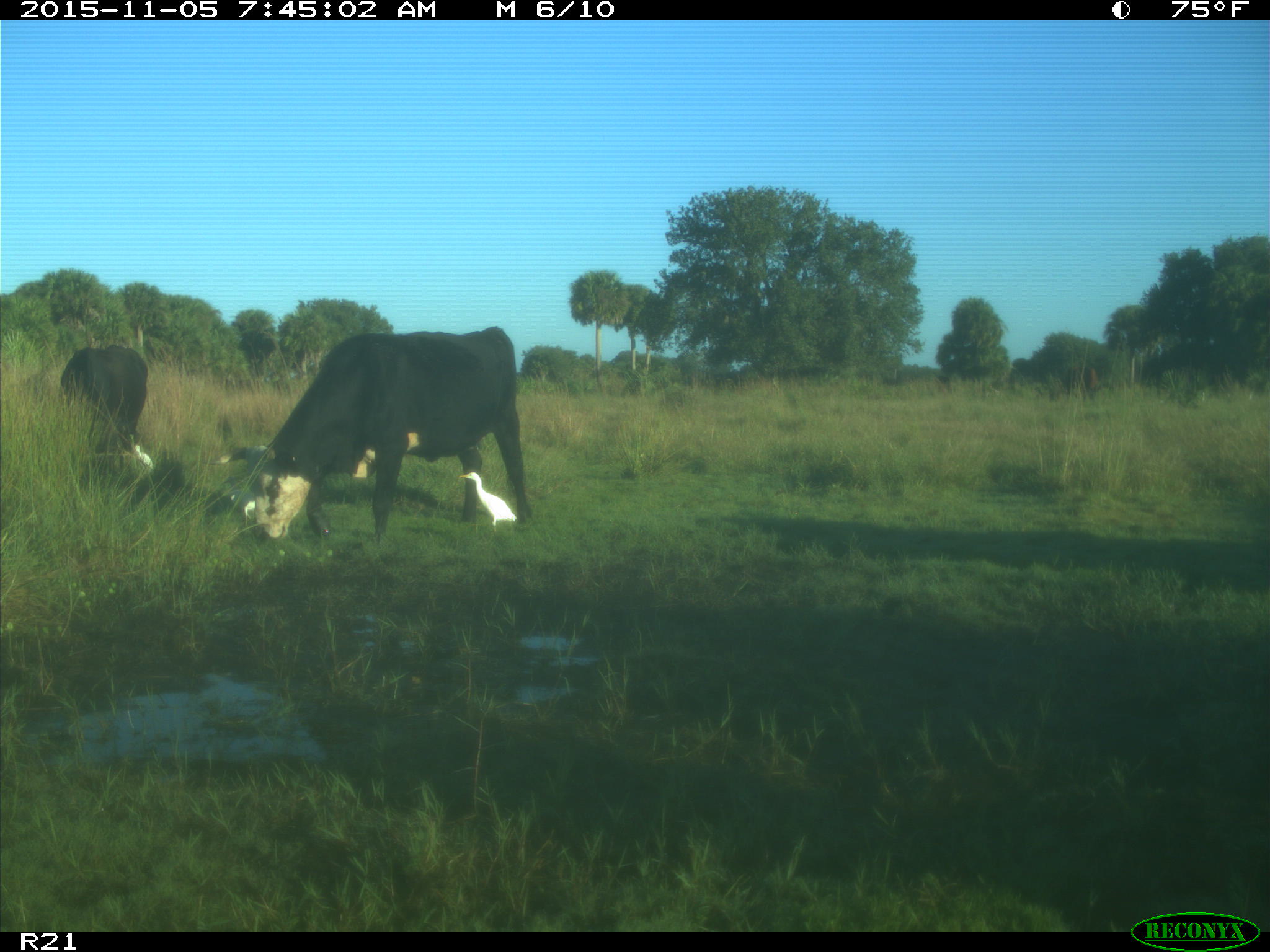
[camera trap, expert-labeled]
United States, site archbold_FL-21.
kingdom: Animalia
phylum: Chordata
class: Mammalia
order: Artiodactyla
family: Bovidae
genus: Bos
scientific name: Bos taurus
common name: domestic cow